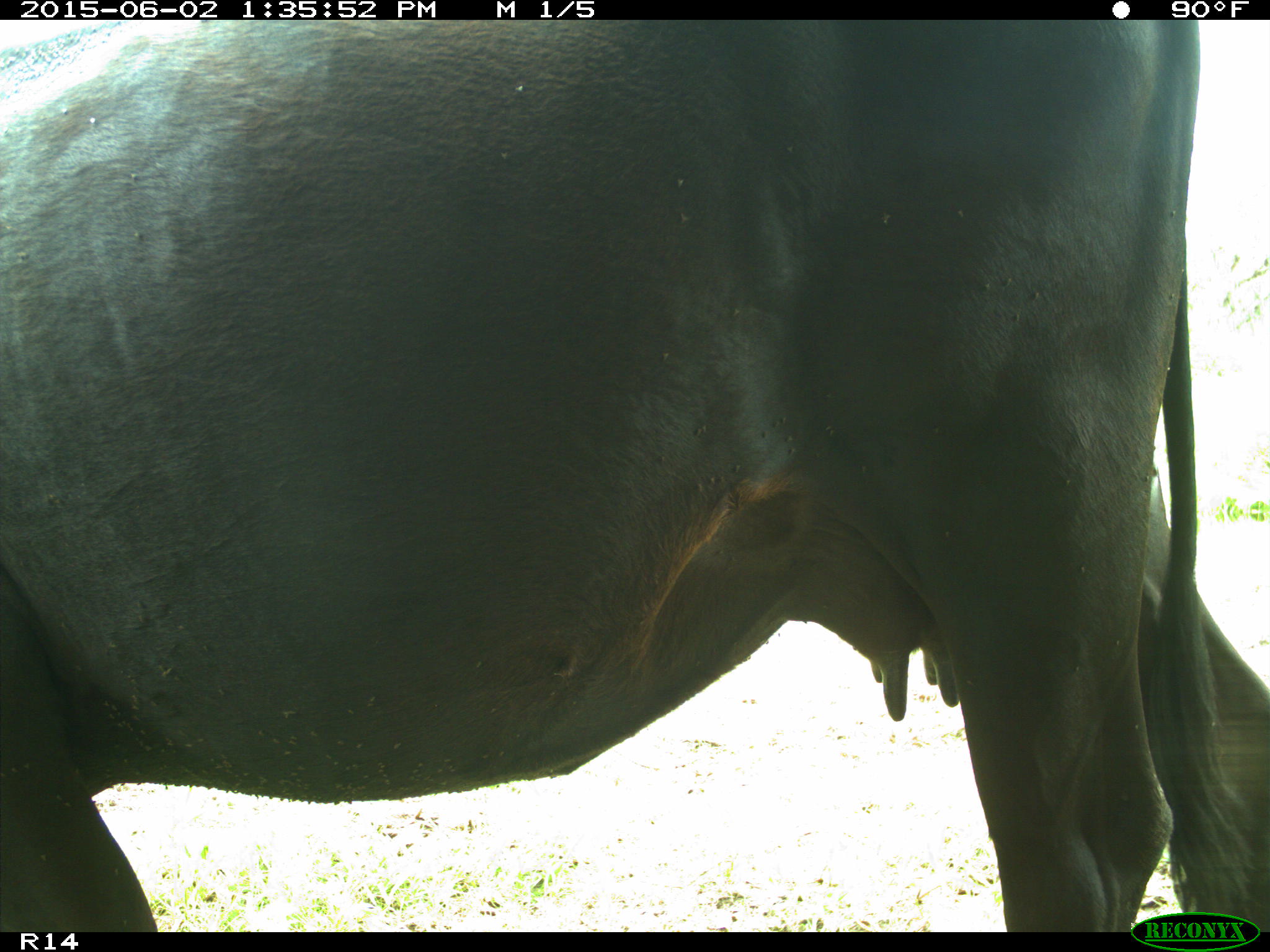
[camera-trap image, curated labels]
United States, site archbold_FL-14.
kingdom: Animalia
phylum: Chordata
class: Mammalia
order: Artiodactyla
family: Bovidae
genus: Bos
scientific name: Bos taurus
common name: domestic cow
Bos taurus (domestic cow).